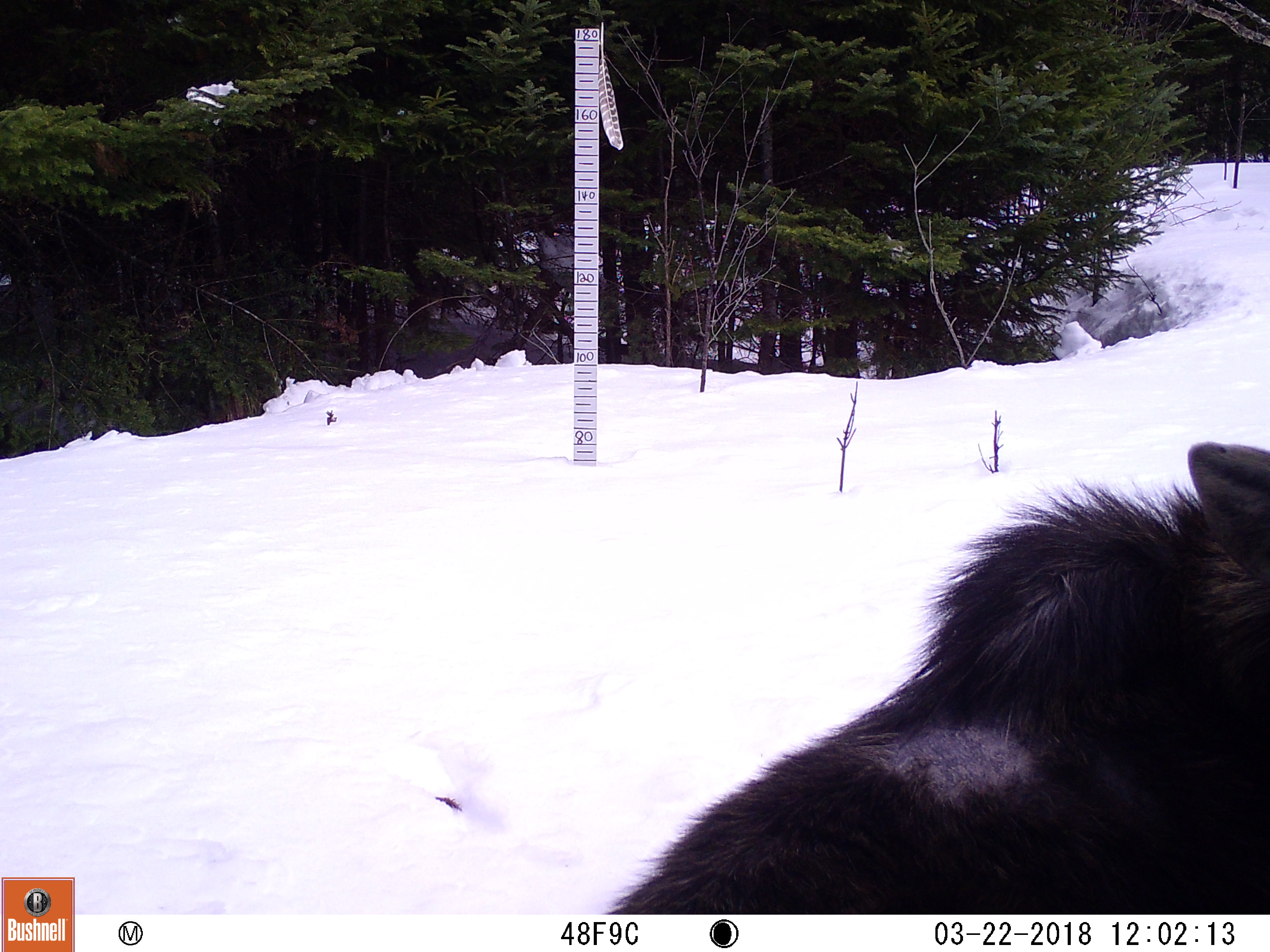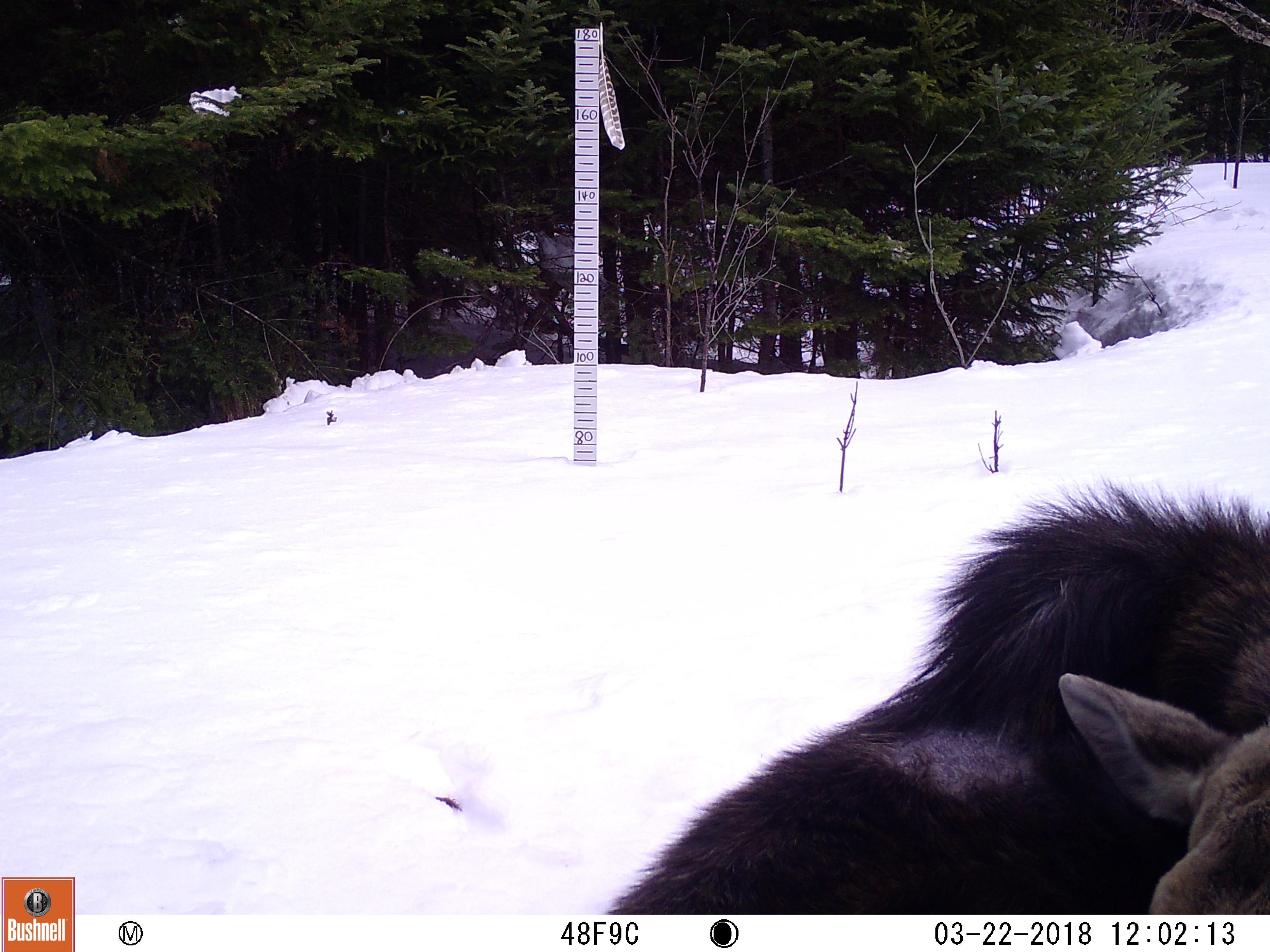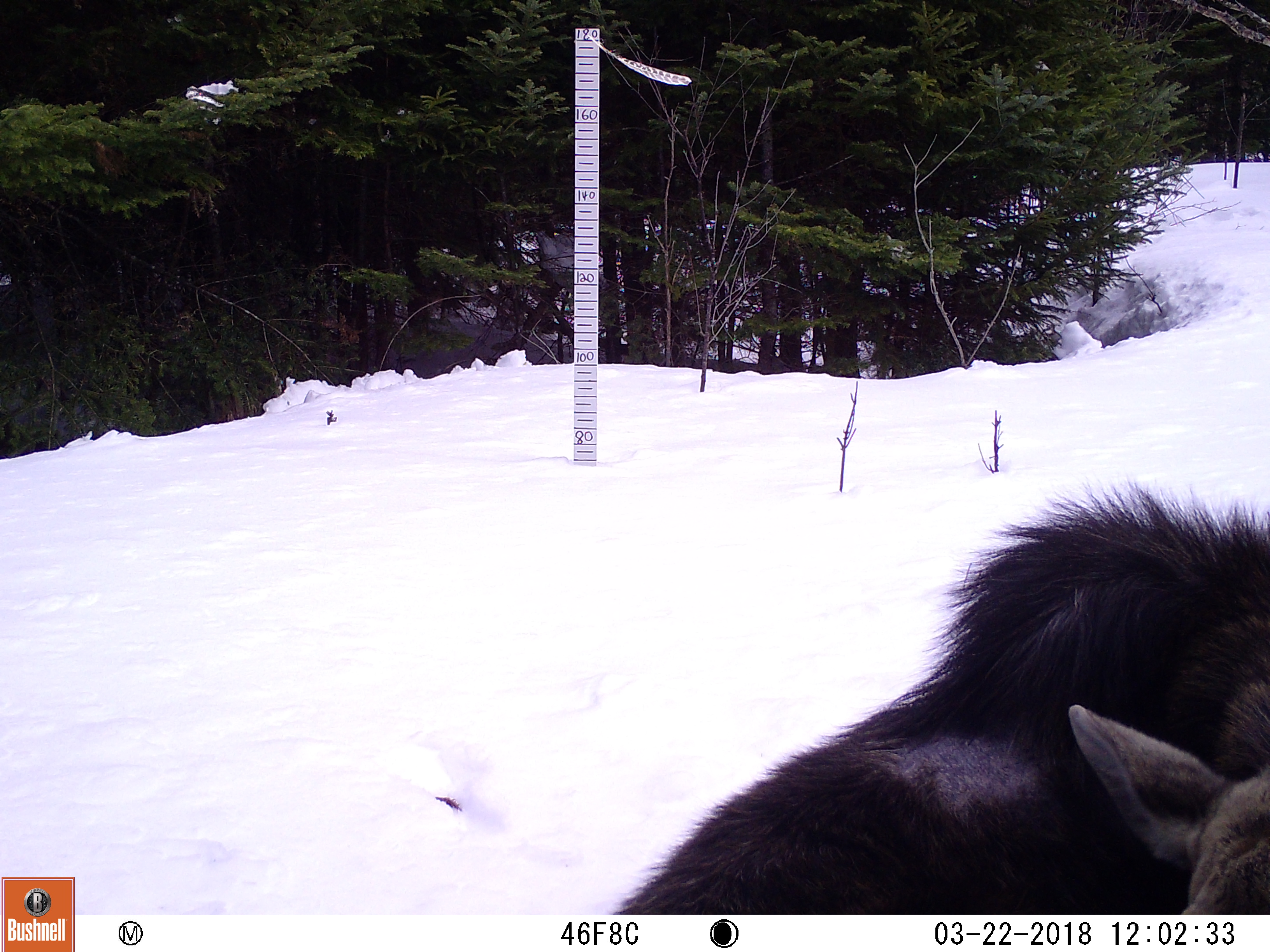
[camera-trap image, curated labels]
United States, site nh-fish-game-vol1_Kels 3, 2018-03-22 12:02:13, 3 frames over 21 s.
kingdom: Animalia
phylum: Chordata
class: Mammalia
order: Artiodactyla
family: Cervidae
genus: Alces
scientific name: Alces alces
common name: moose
Moose (Alces alces).